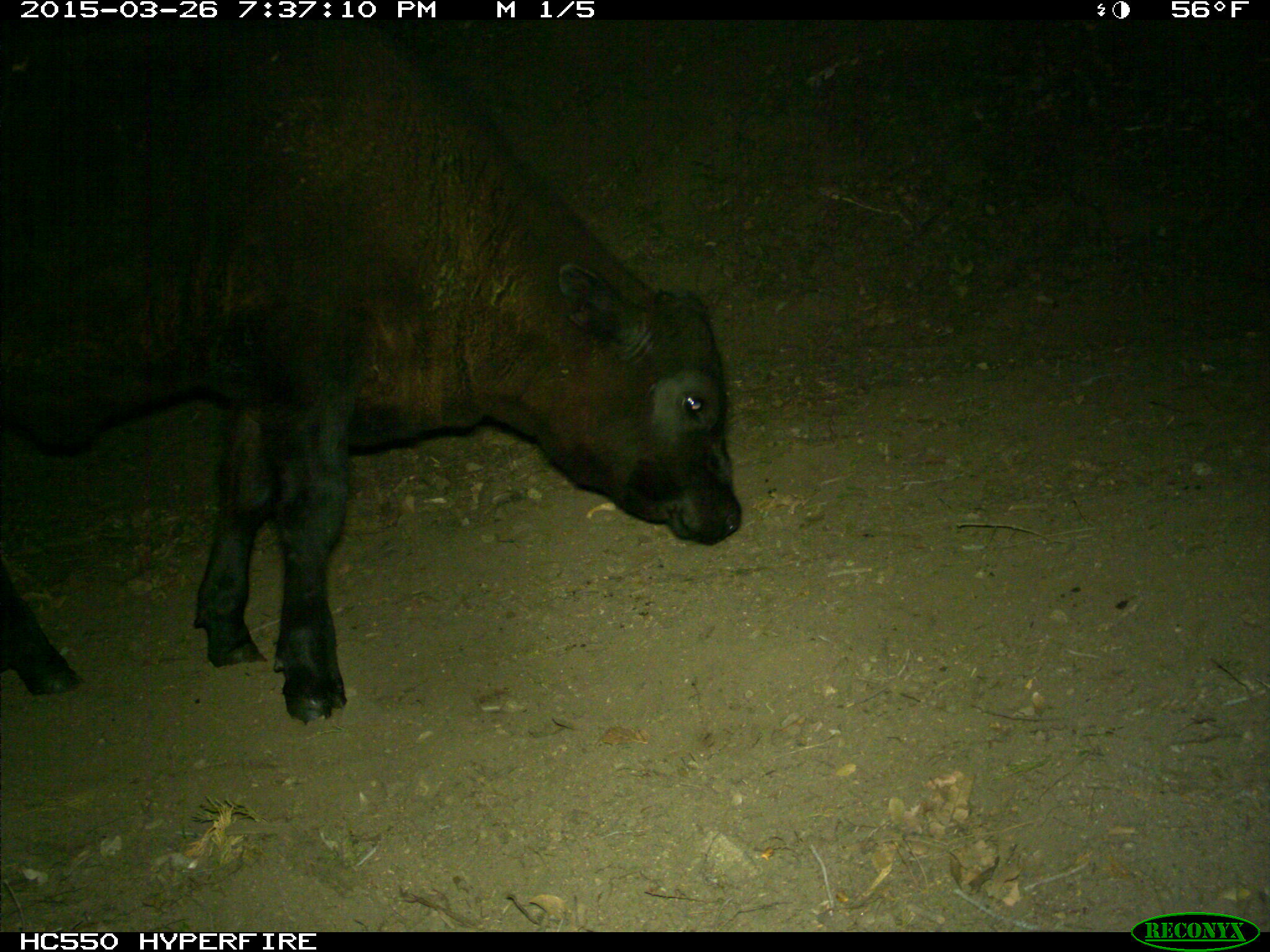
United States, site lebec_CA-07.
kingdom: Animalia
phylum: Chordata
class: Mammalia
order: Artiodactyla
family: Bovidae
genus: Bos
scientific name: Bos taurus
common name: domestic cow